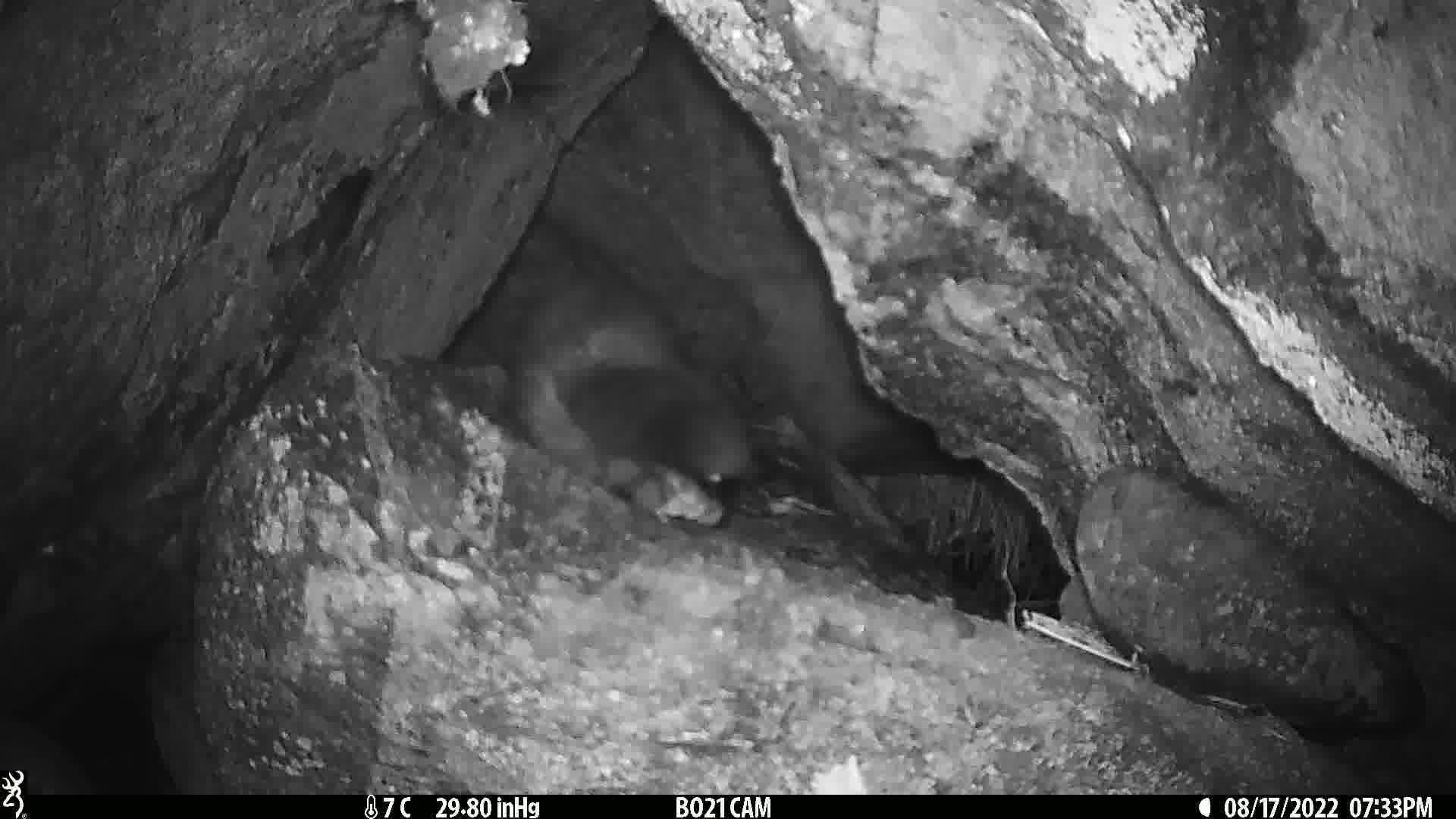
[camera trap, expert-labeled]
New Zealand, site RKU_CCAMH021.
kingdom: Animalia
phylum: Chordata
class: Mammalia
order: Diprotodontia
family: Phalangeridae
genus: Trichosurus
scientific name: Trichosurus vulpecula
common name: common brushtail possum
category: possum